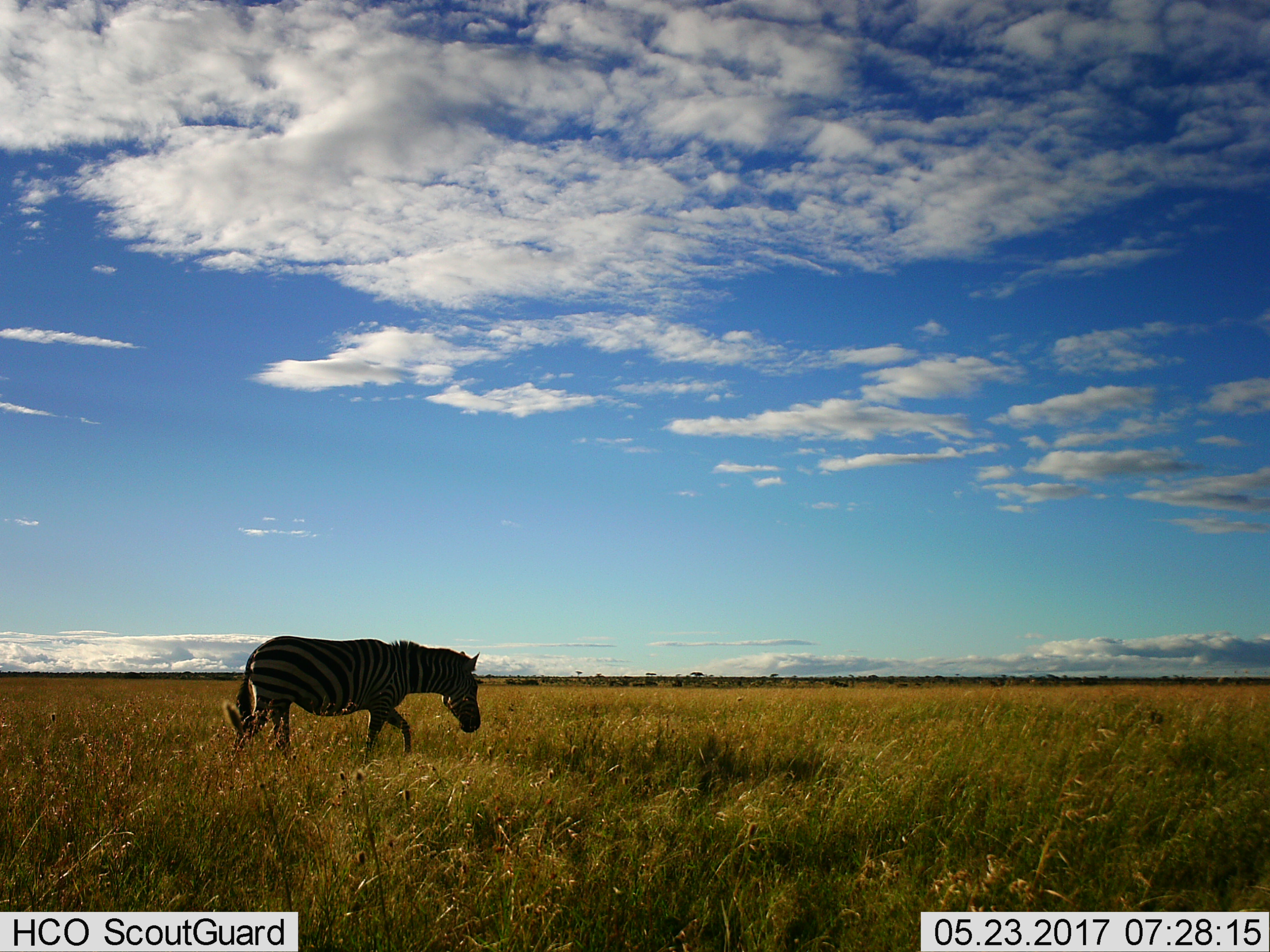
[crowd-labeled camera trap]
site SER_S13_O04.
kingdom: Animalia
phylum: Chordata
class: Mammalia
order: Perissodactyla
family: Equidae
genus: Equus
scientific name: Equus quagga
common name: plains zebra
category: zebraplains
Zebraplains (plains zebra) (Equus quagga), count 1. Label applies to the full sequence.